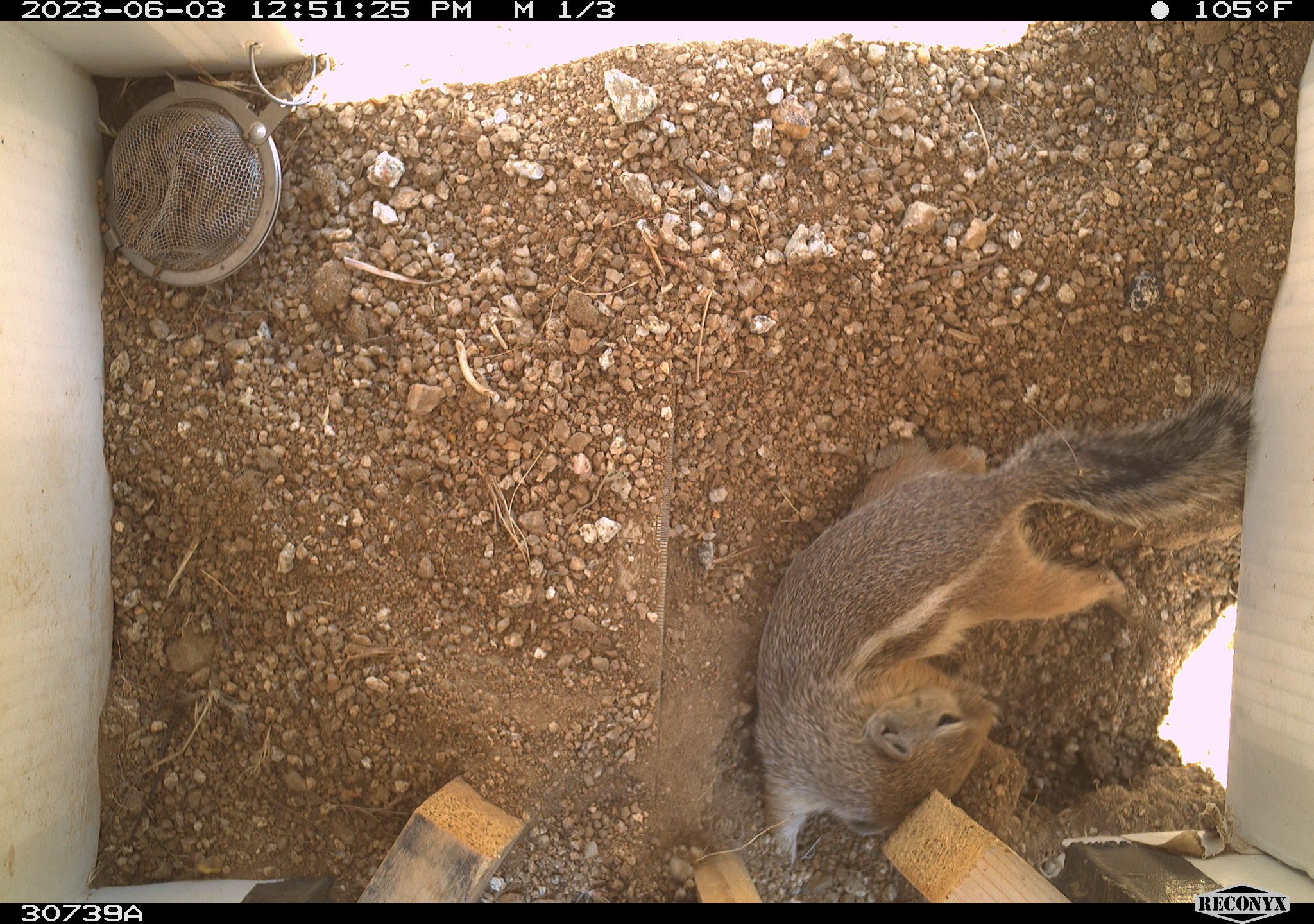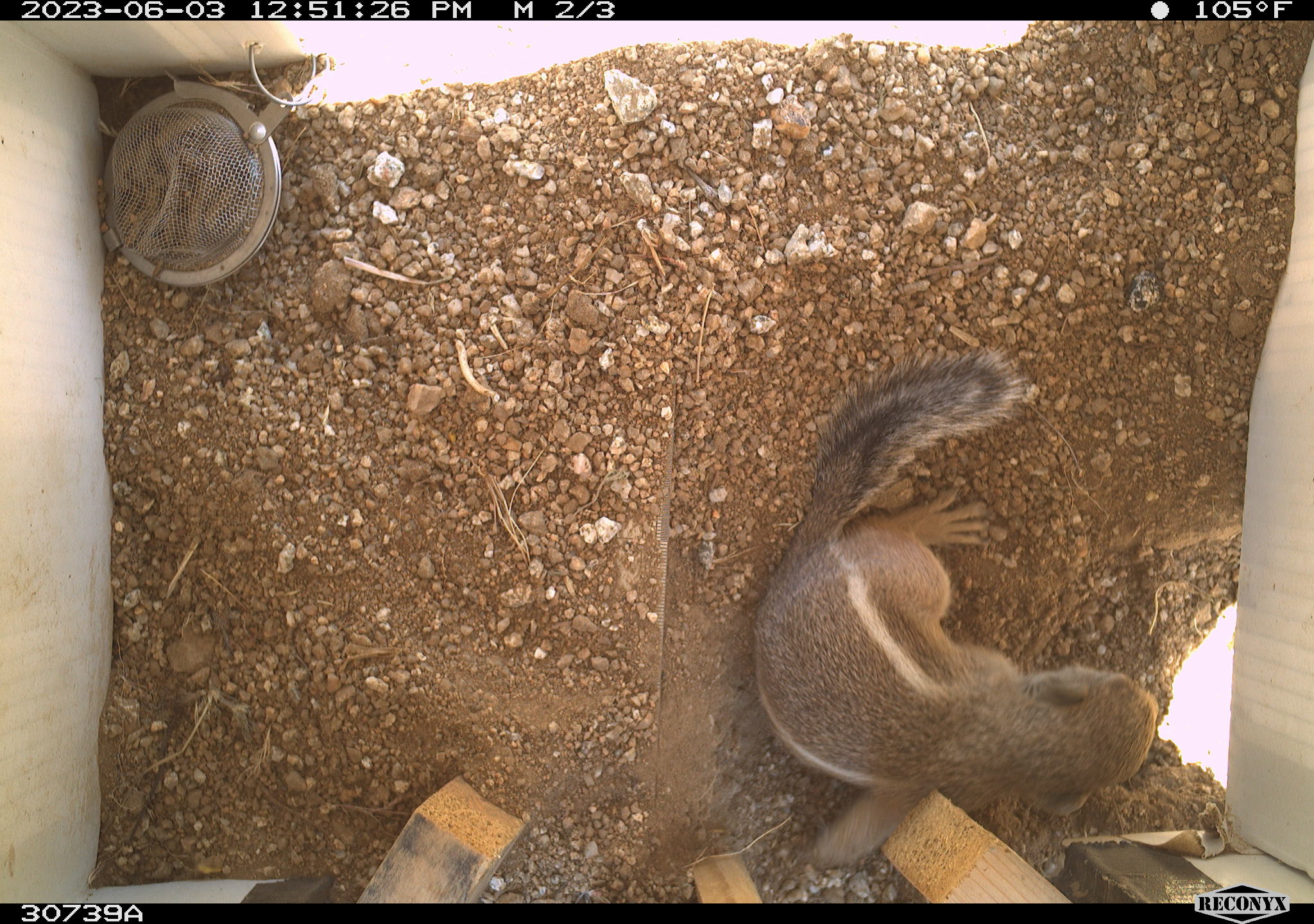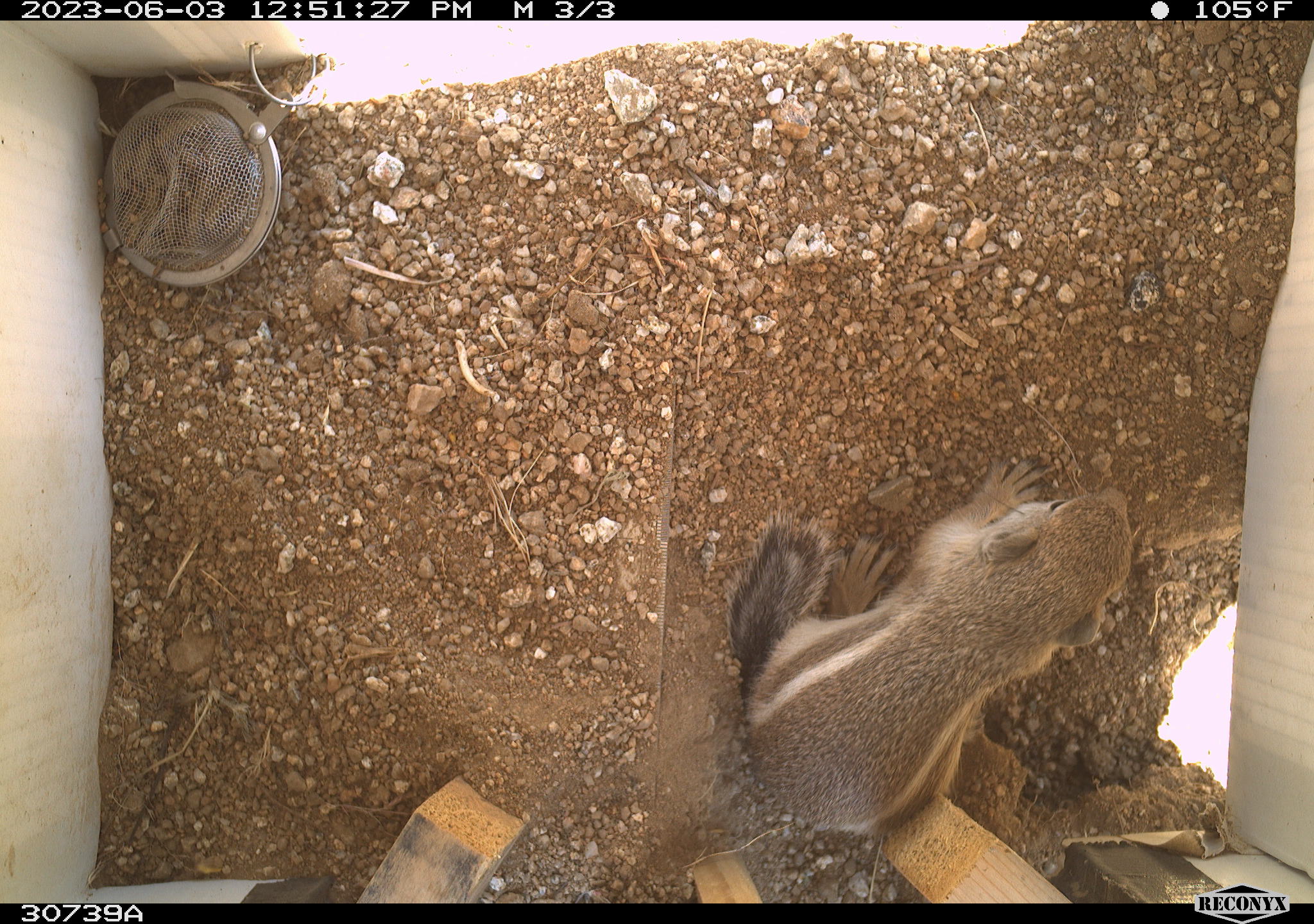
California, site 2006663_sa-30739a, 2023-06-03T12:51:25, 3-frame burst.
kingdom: Animalia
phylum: Chordata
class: Mammalia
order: Rodentia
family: Sciuridae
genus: Ammospermophilus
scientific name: Ammospermophilus leucurus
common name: white-tailed antelope squirrel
White-tailed antelope squirrel (Ammospermophilus leucurus).